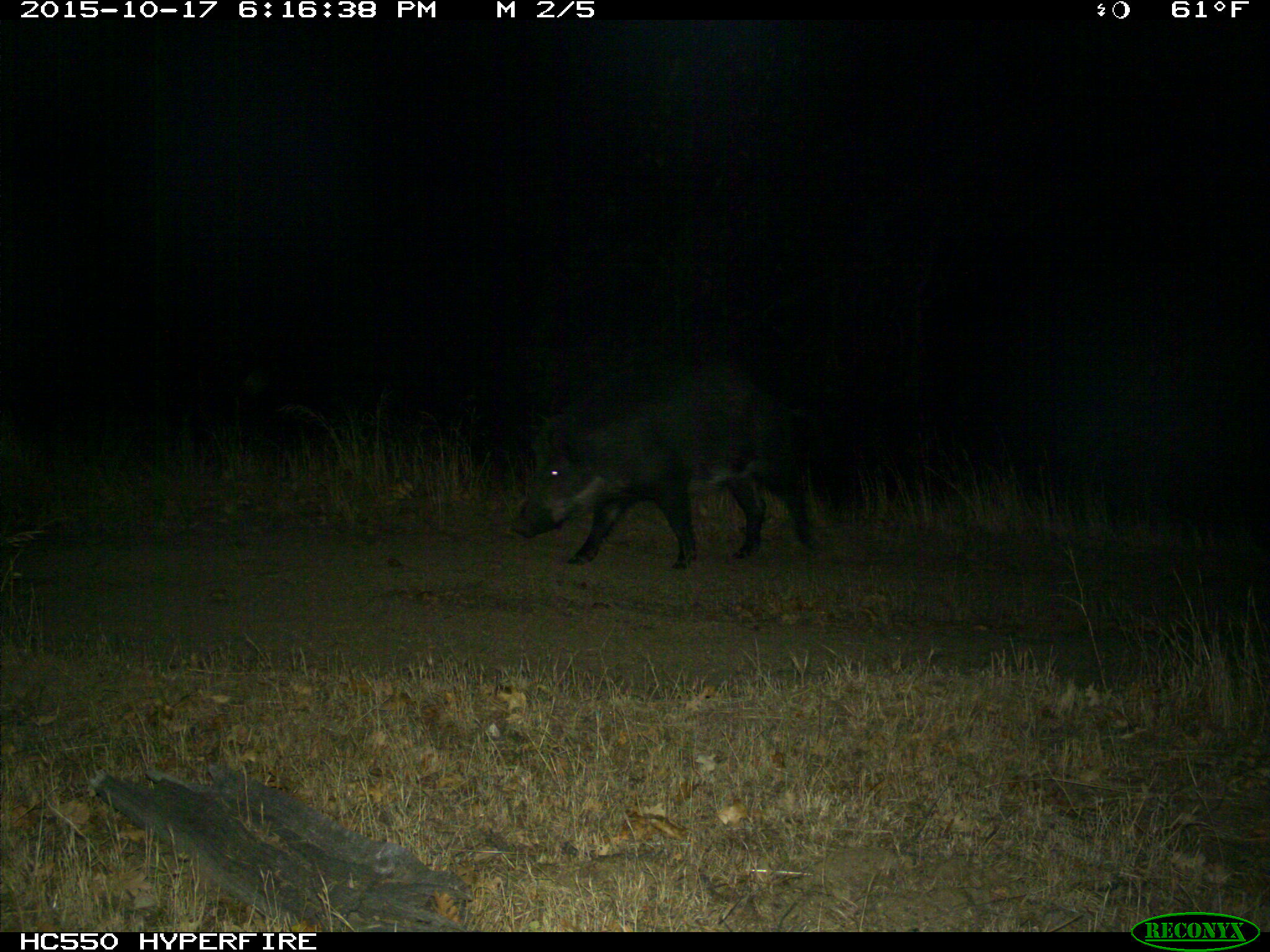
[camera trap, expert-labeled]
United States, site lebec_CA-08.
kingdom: Animalia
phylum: Chordata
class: Mammalia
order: Artiodactyla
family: Suidae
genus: Sus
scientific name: Sus scrofa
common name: wild boar